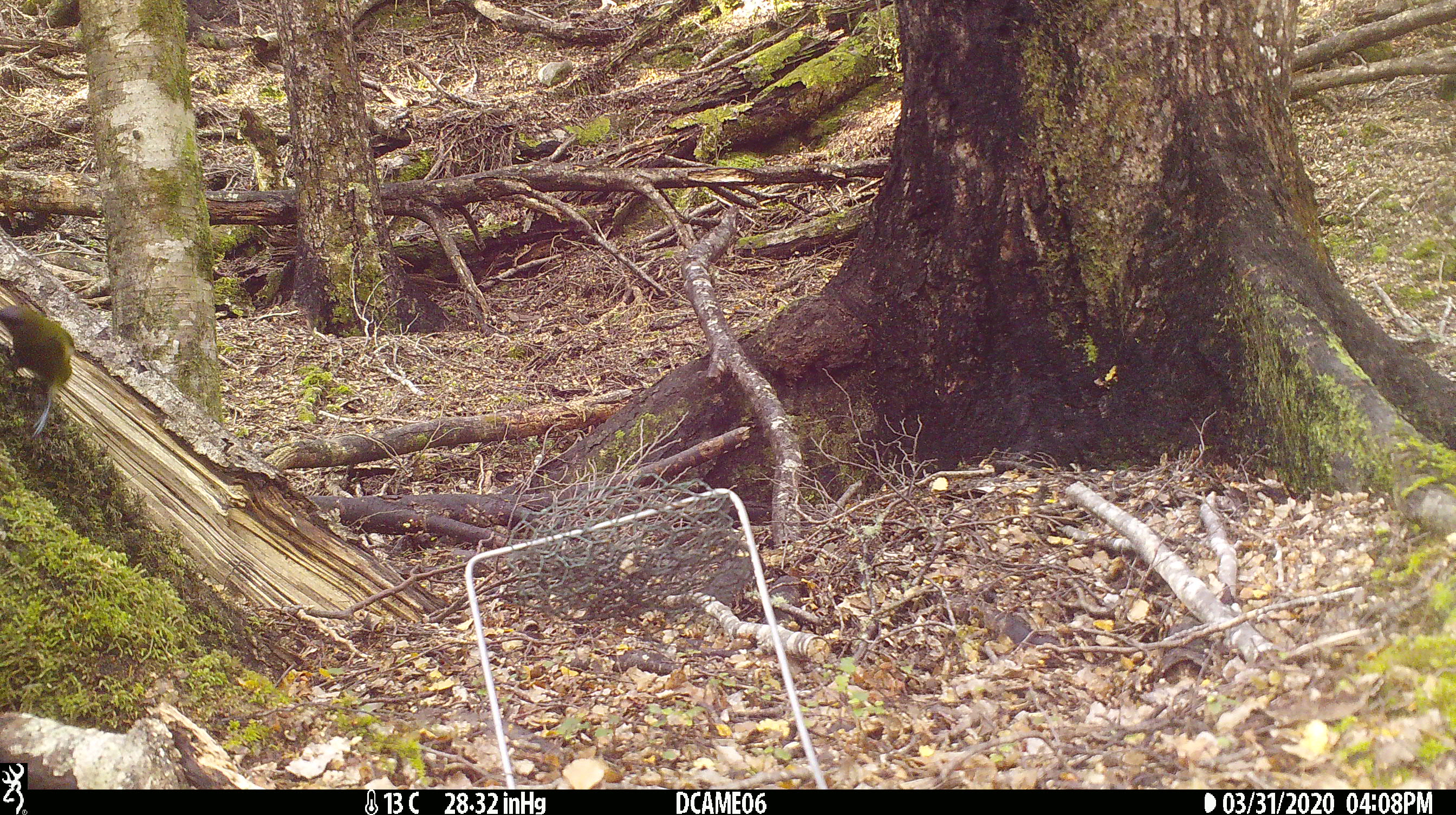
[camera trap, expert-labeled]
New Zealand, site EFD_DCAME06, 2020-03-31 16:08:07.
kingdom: Animalia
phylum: Chordata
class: Aves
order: Passeriformes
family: Meliphagidae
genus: Anthornis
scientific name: Anthornis melanura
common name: new zealand bellbird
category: bellbird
Bellbird (new zealand bellbird) (Anthornis melanura).